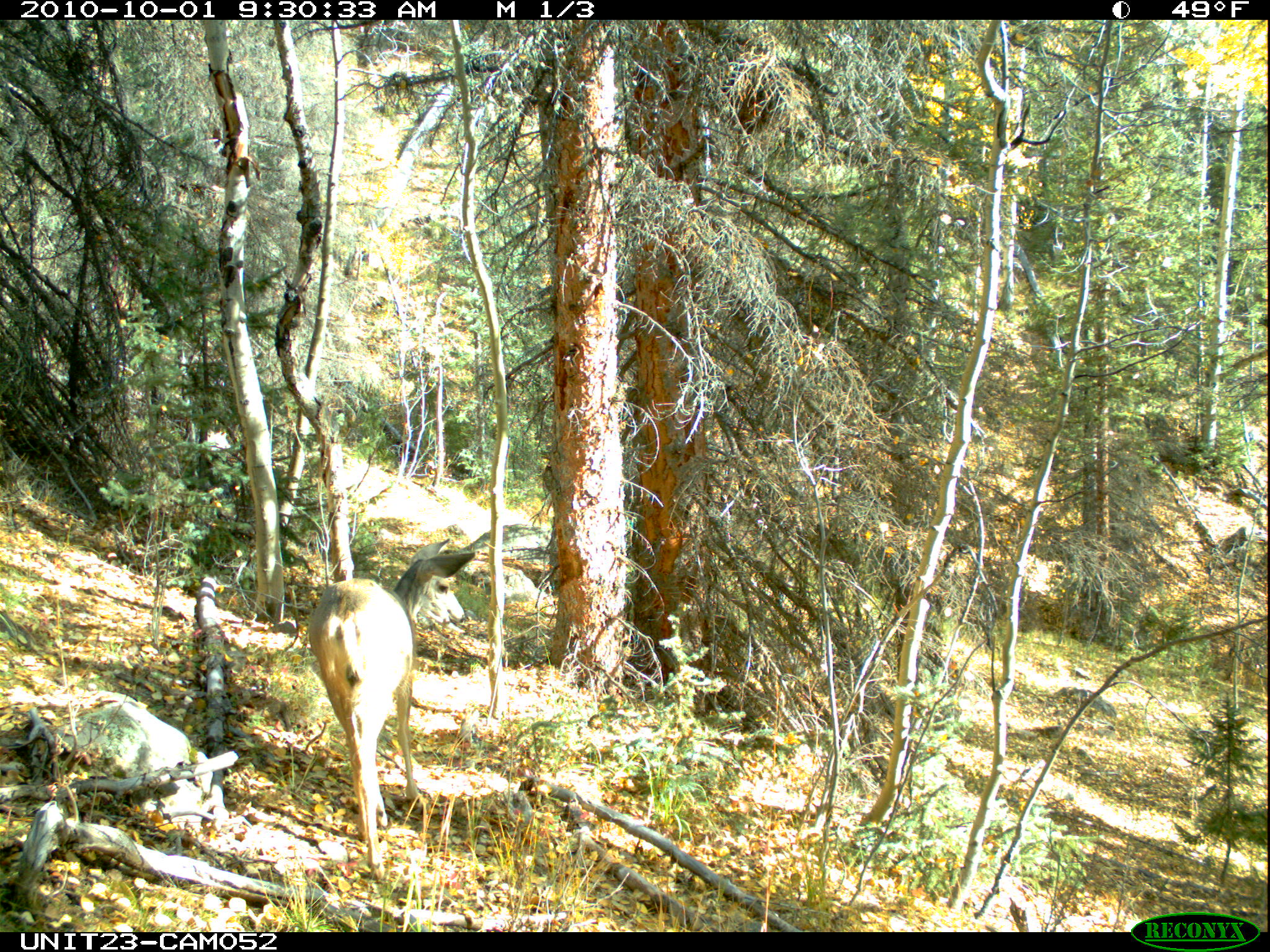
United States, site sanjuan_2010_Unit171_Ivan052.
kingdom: Animalia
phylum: Chordata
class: Mammalia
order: Artiodactyla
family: Cervidae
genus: Odocoileus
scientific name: Odocoileus hemionus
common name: mule deer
Odocoileus hemionus (mule deer).